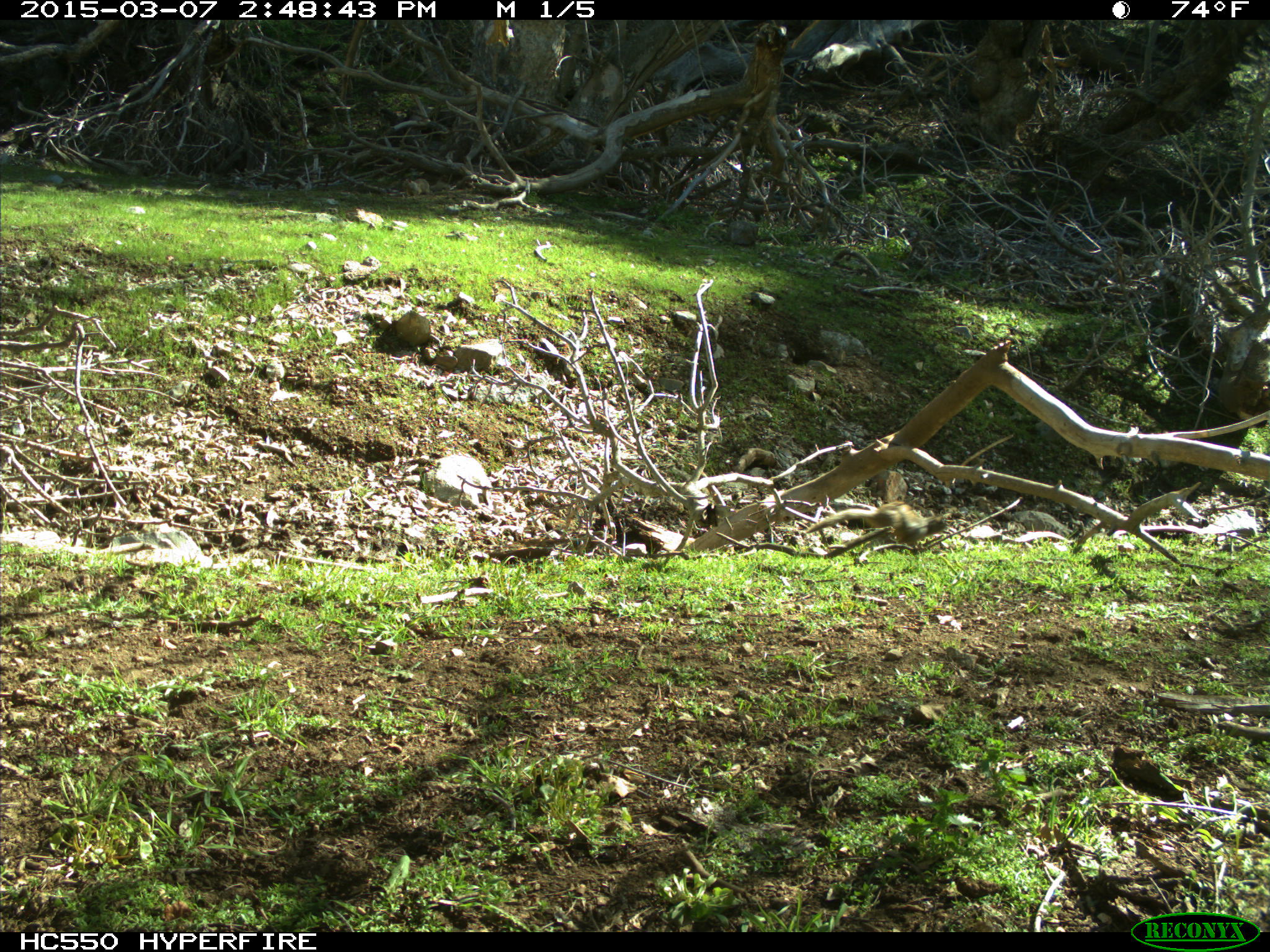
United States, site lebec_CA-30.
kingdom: Animalia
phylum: Chordata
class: Mammalia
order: Rodentia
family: Sciuridae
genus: Otospermophilus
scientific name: Otospermophilus beecheyi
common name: california ground squirrel